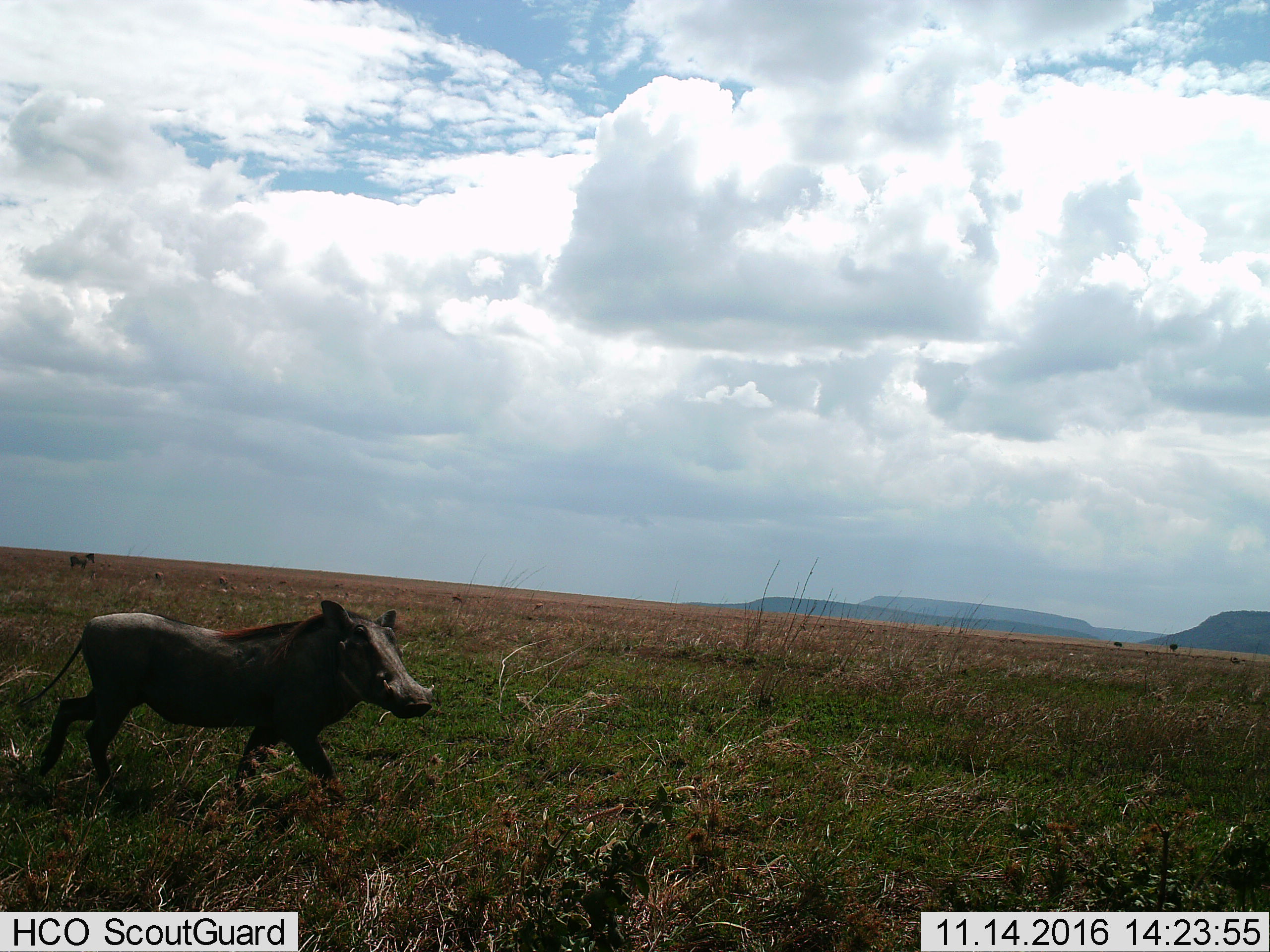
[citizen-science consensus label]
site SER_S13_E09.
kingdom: Animalia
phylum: Chordata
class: Mammalia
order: Artiodactyla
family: Suidae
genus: Phacochoerus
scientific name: Phacochoerus africanus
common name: warthog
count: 1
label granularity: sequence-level